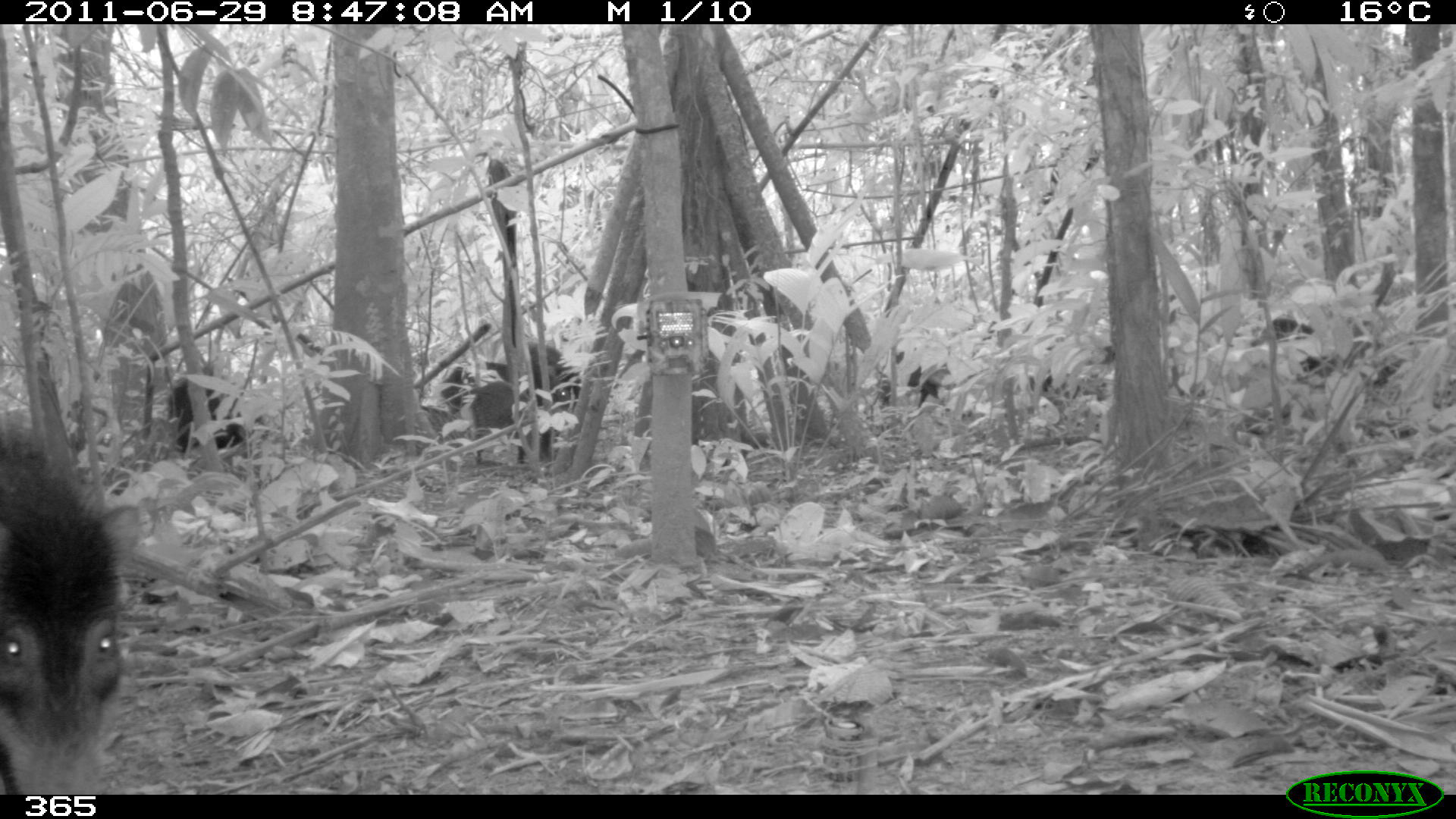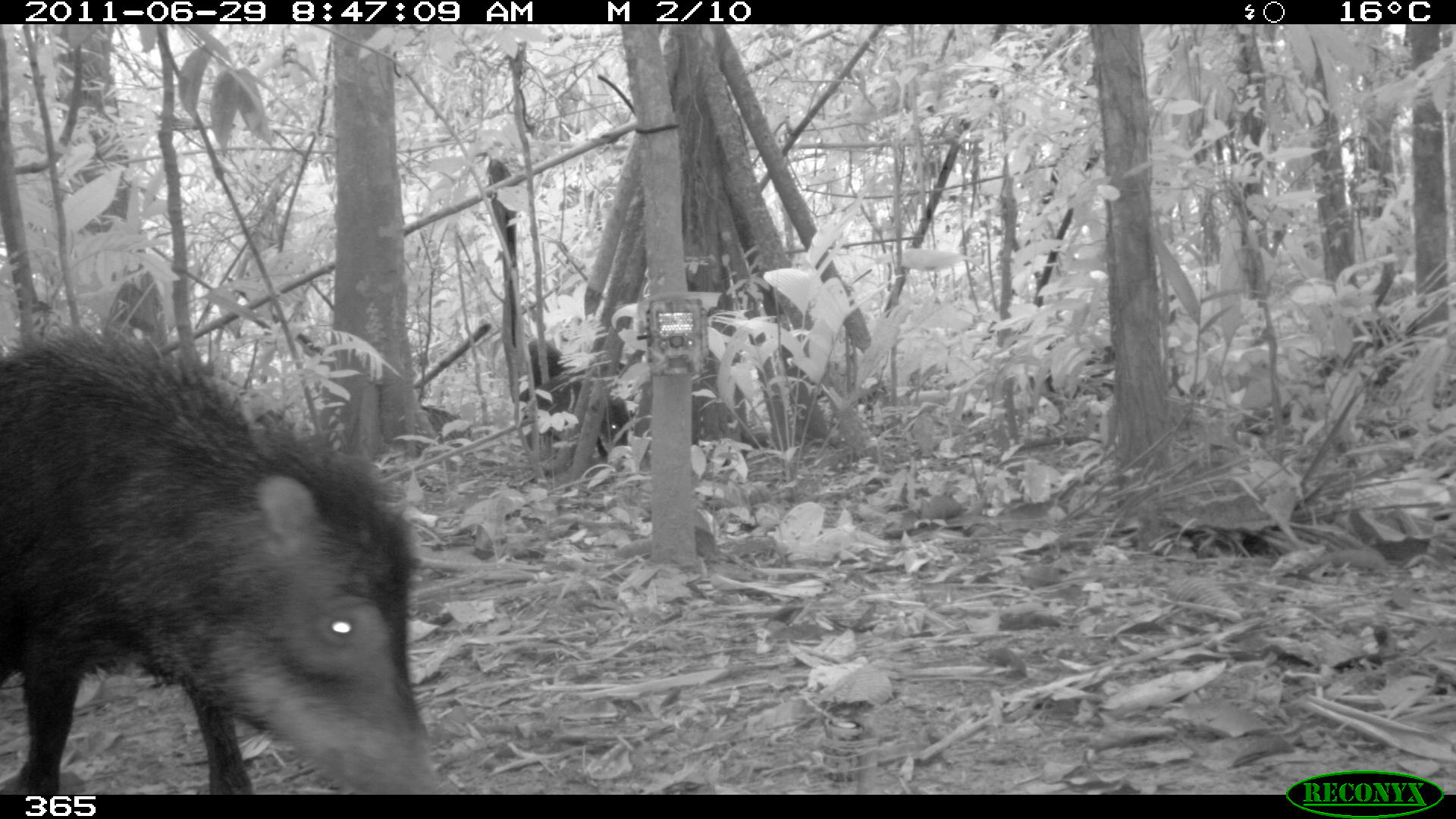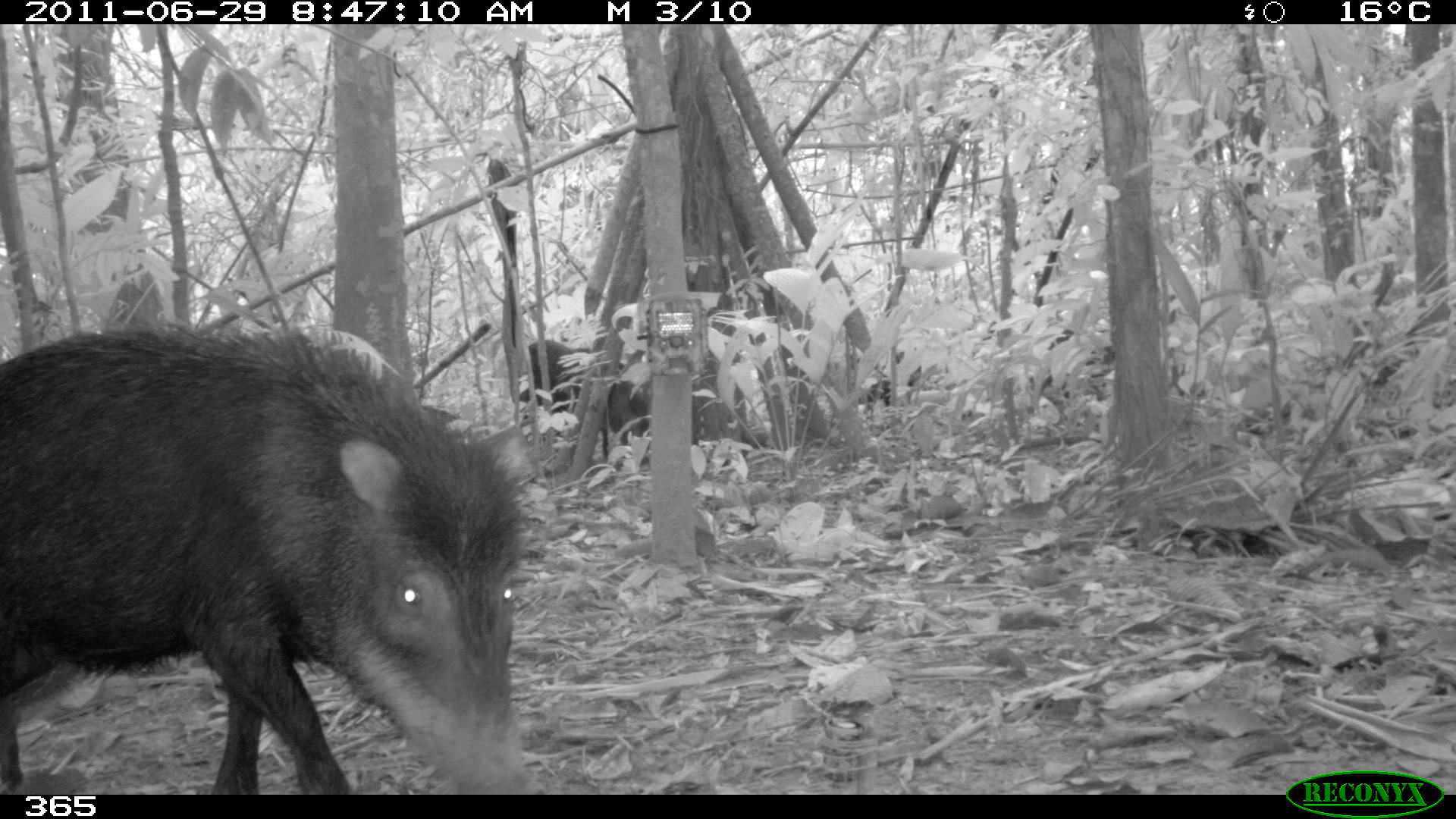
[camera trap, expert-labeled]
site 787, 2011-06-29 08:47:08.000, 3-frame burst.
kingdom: Animalia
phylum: Chordata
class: Mammalia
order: Artiodactyla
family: Tayassuidae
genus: Tayassu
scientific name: Tayassu pecari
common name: white-lipped peccary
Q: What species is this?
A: Tayassu pecari (white-lipped peccary).